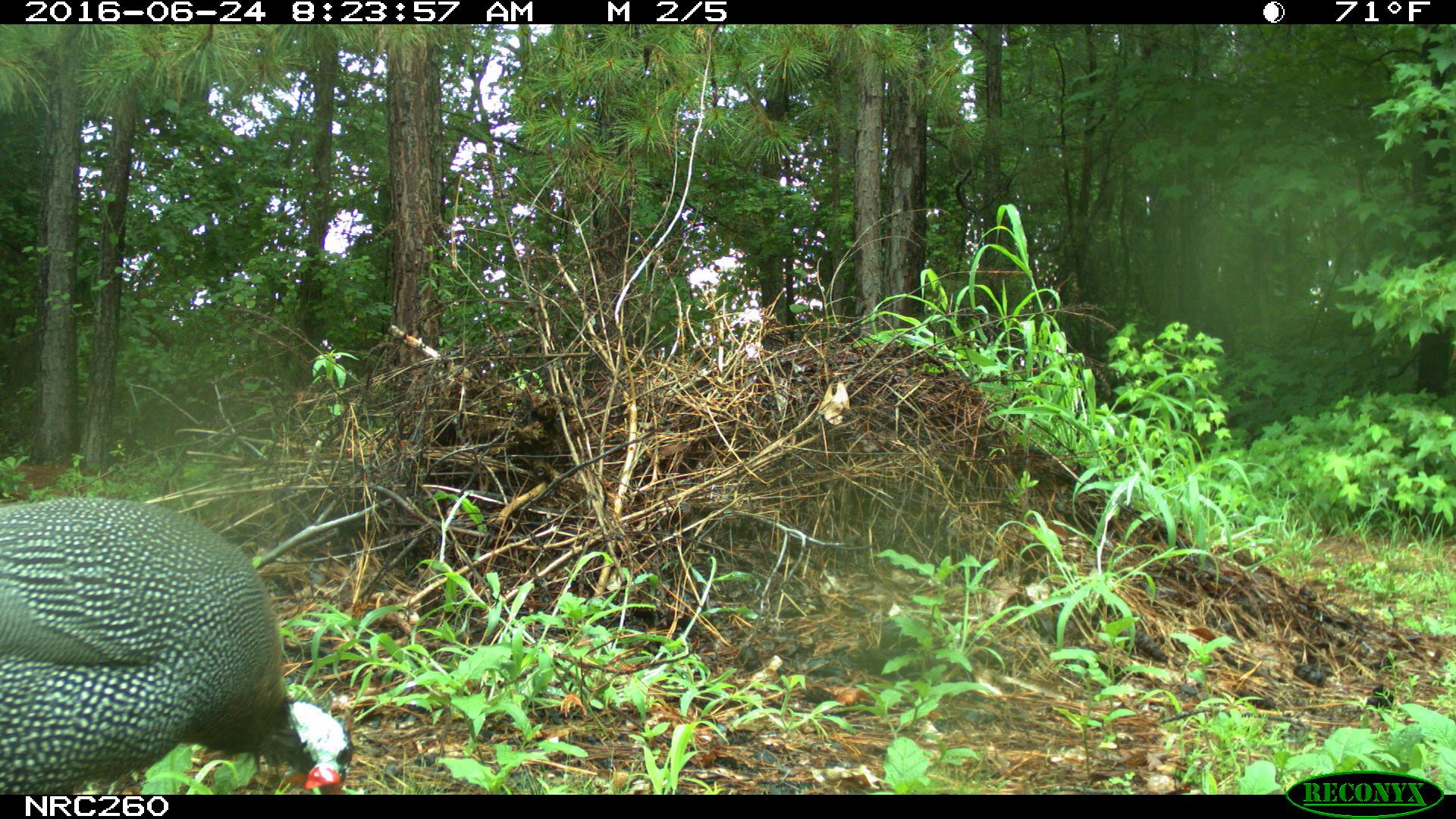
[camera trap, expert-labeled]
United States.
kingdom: Animalia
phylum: Chordata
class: Aves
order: Galliformes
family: Phasianidae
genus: Meleagris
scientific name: Meleagris gallopavo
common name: wild turkey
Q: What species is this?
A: Wild Turkey (Meleagris gallopavo).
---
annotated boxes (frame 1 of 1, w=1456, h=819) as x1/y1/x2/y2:
Wild Turkey: 0/481/364/791